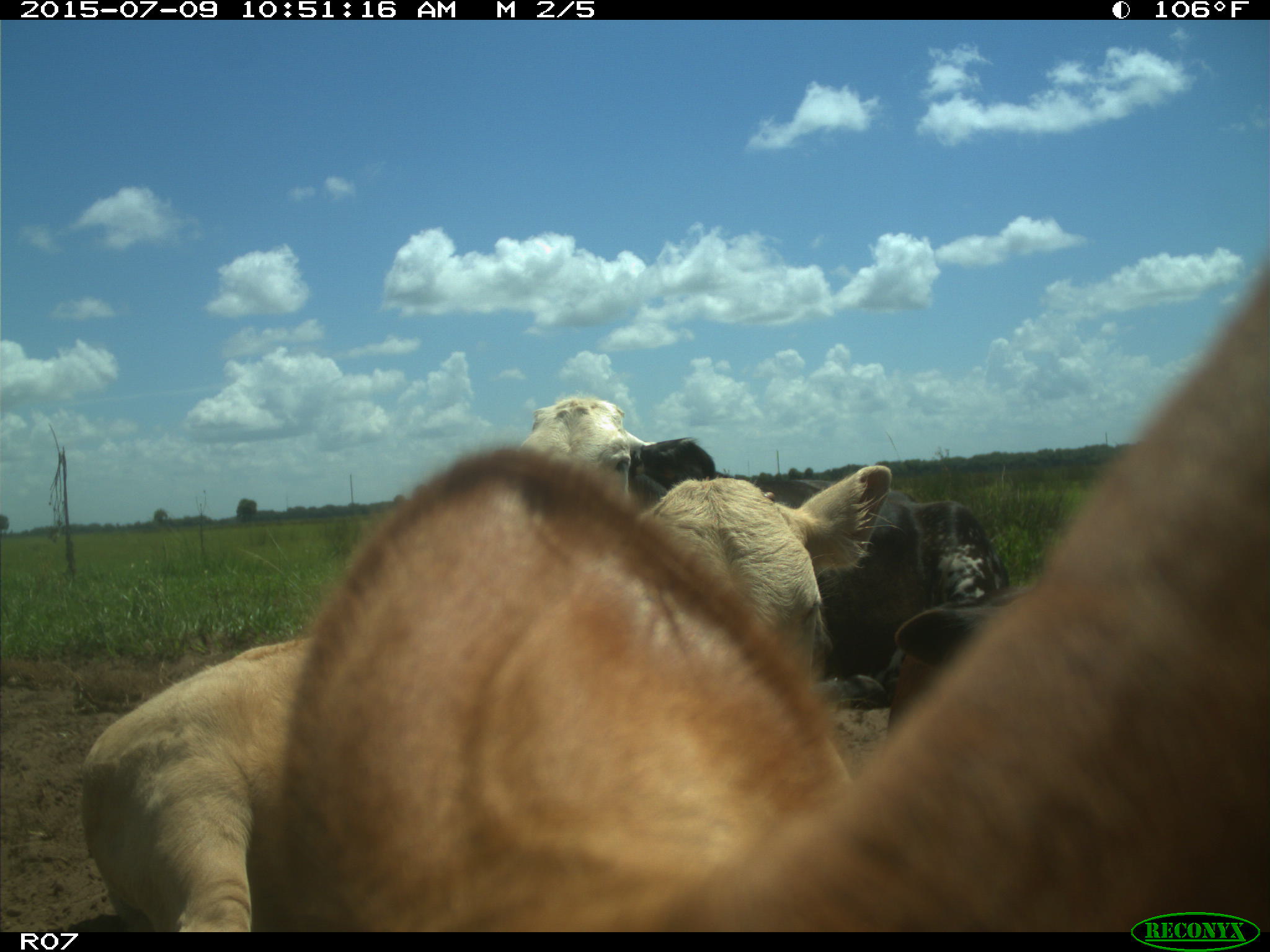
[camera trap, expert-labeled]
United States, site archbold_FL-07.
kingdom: Animalia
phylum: Chordata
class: Mammalia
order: Artiodactyla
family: Bovidae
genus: Bos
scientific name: Bos taurus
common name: domestic cow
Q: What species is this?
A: Bos taurus (domestic cow).